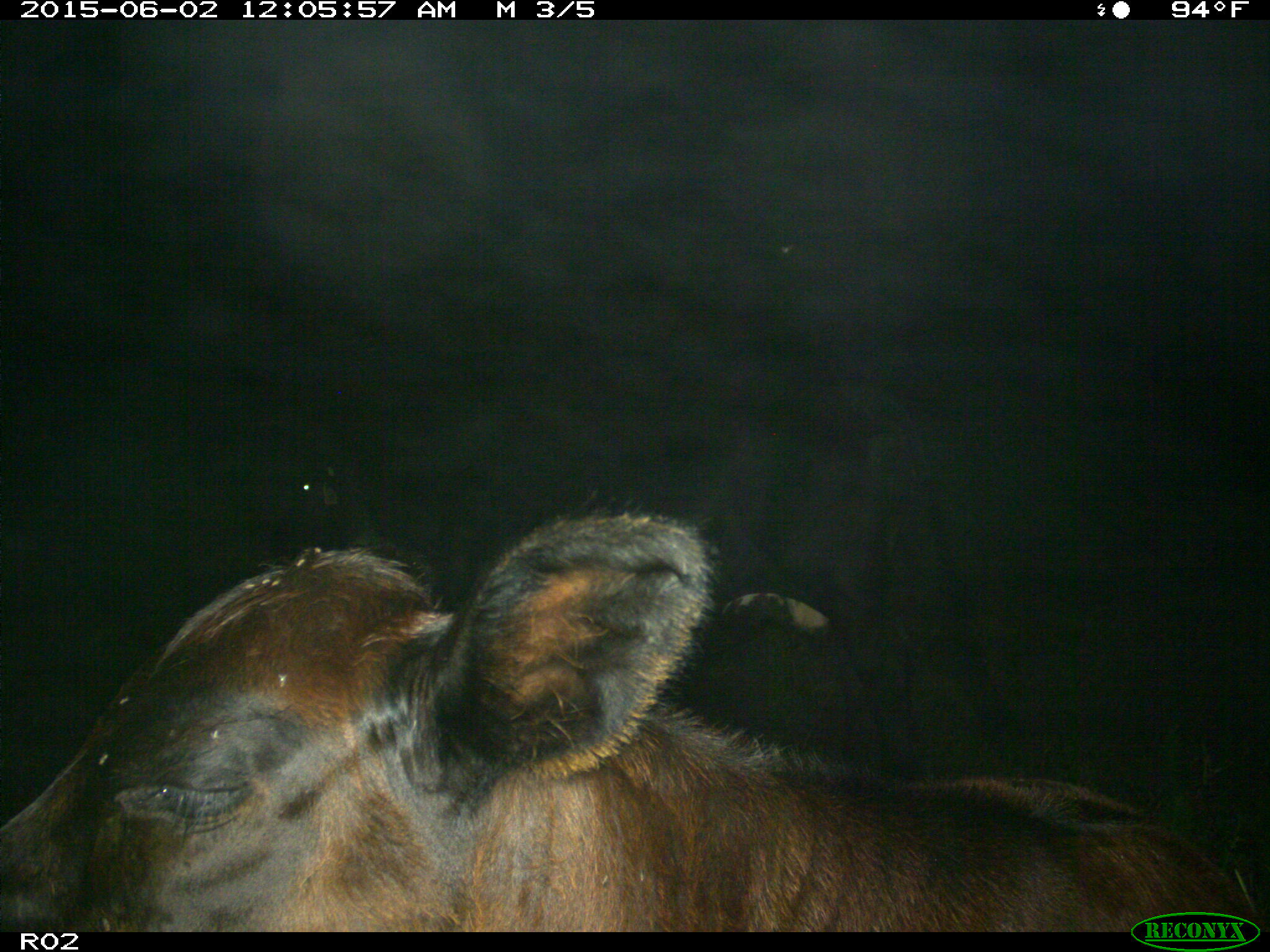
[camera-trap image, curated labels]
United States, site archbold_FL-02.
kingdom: Animalia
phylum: Chordata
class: Mammalia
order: Artiodactyla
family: Bovidae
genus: Bos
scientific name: Bos taurus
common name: domestic cow